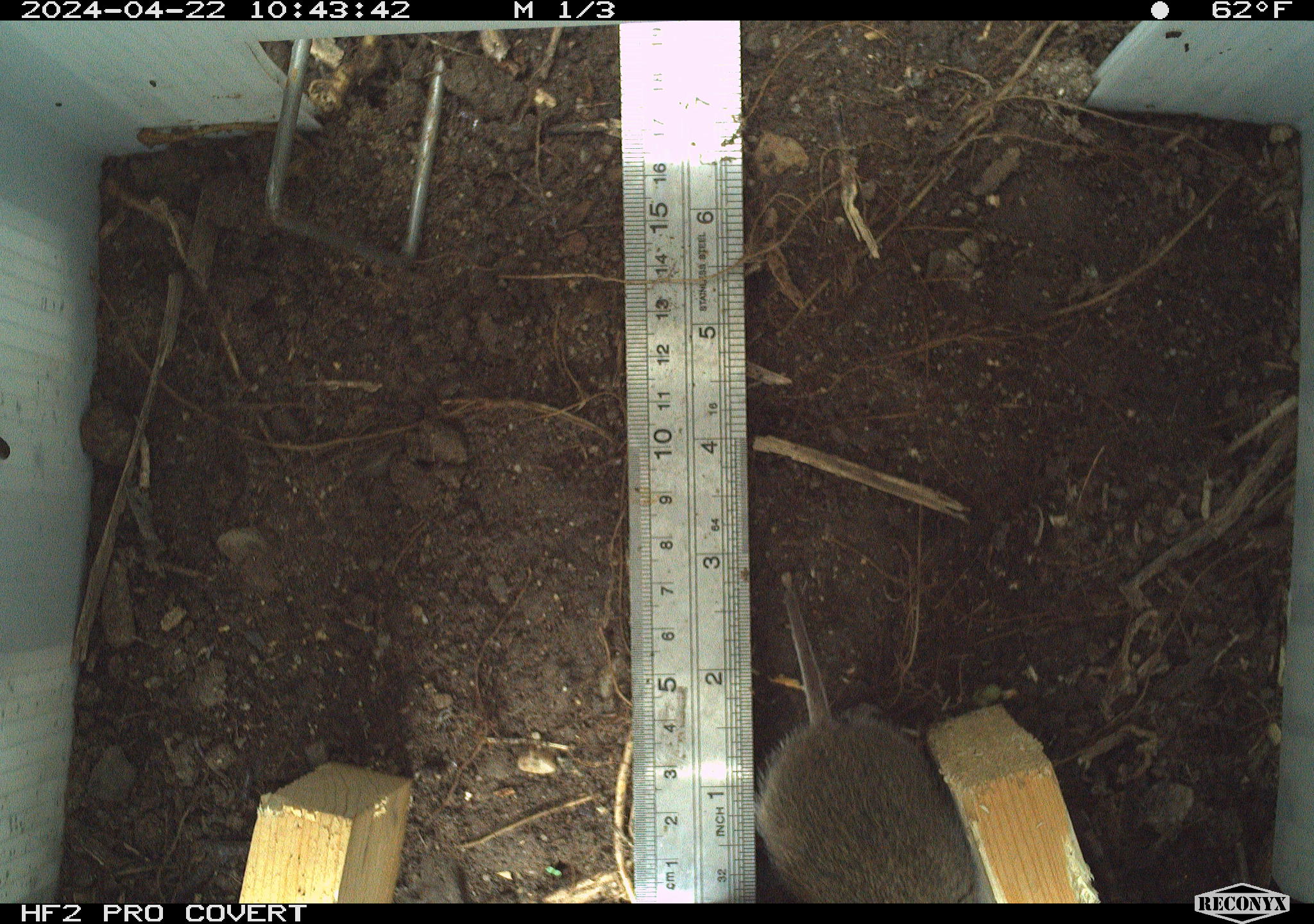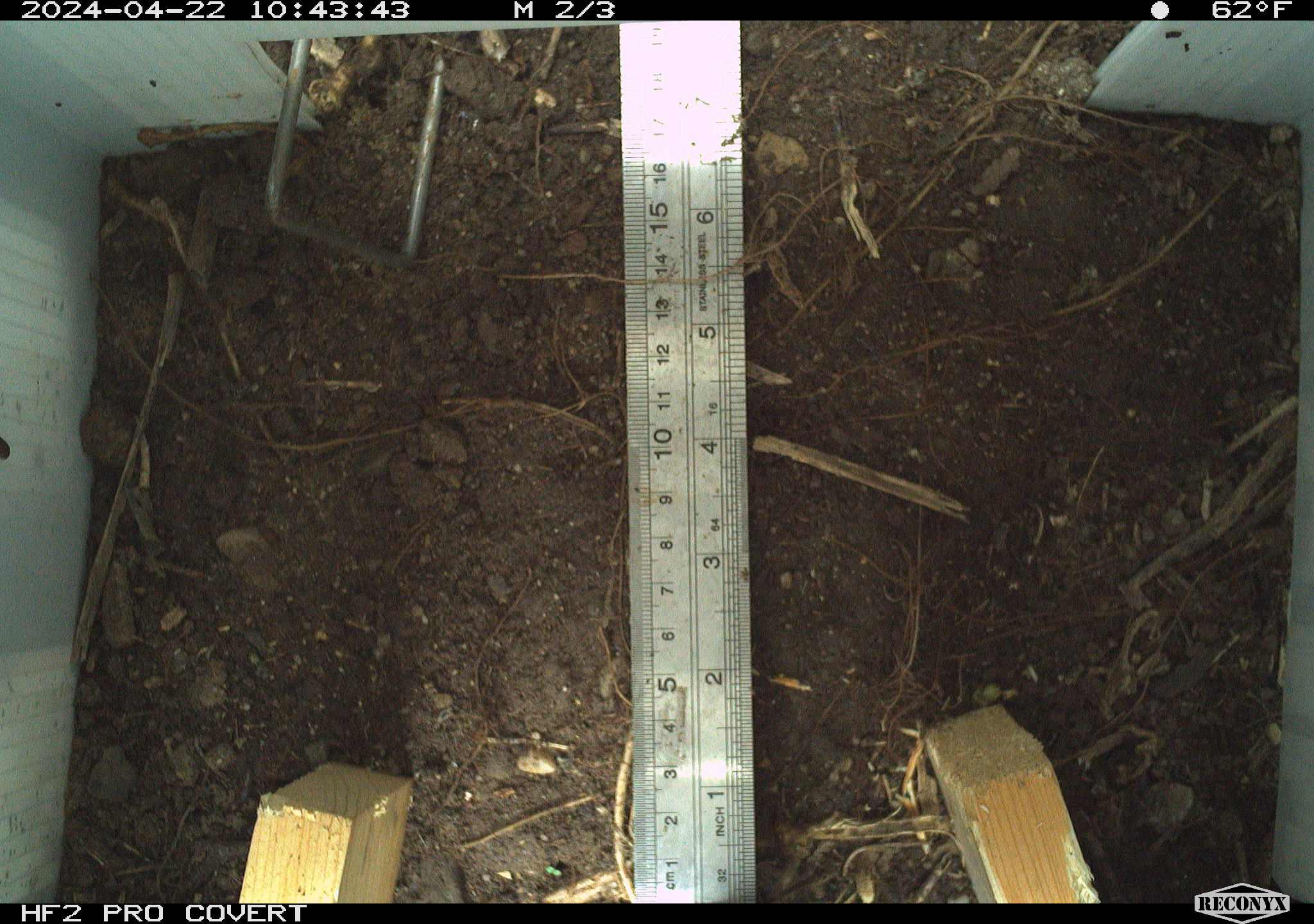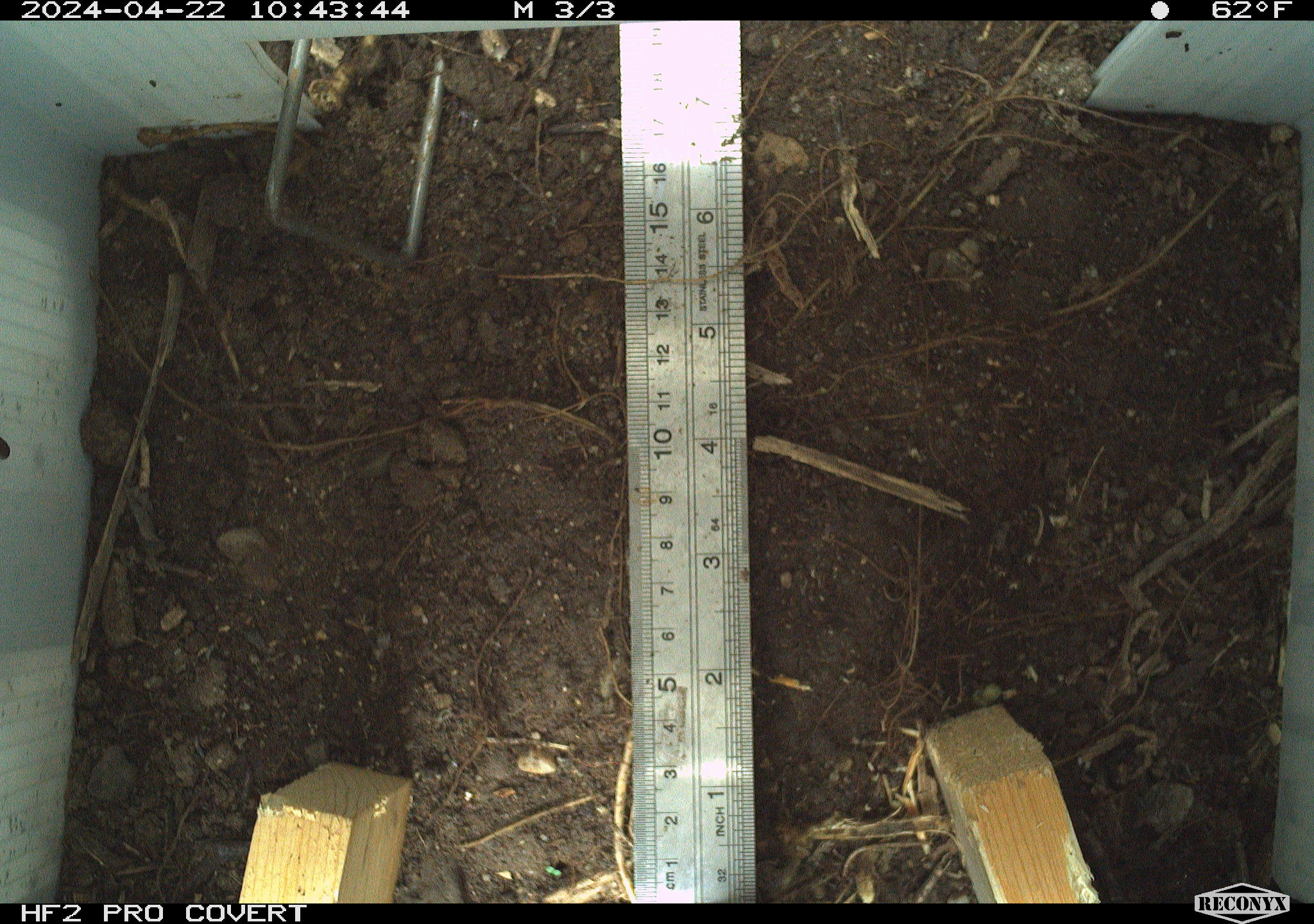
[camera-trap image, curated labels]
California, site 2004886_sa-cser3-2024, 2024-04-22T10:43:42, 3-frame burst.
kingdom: Animalia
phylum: Chordata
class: Mammalia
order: Rodentia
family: Cricetidae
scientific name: Cricetidae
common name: hamsters, voles, lemmings, and allies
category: cricetidae family